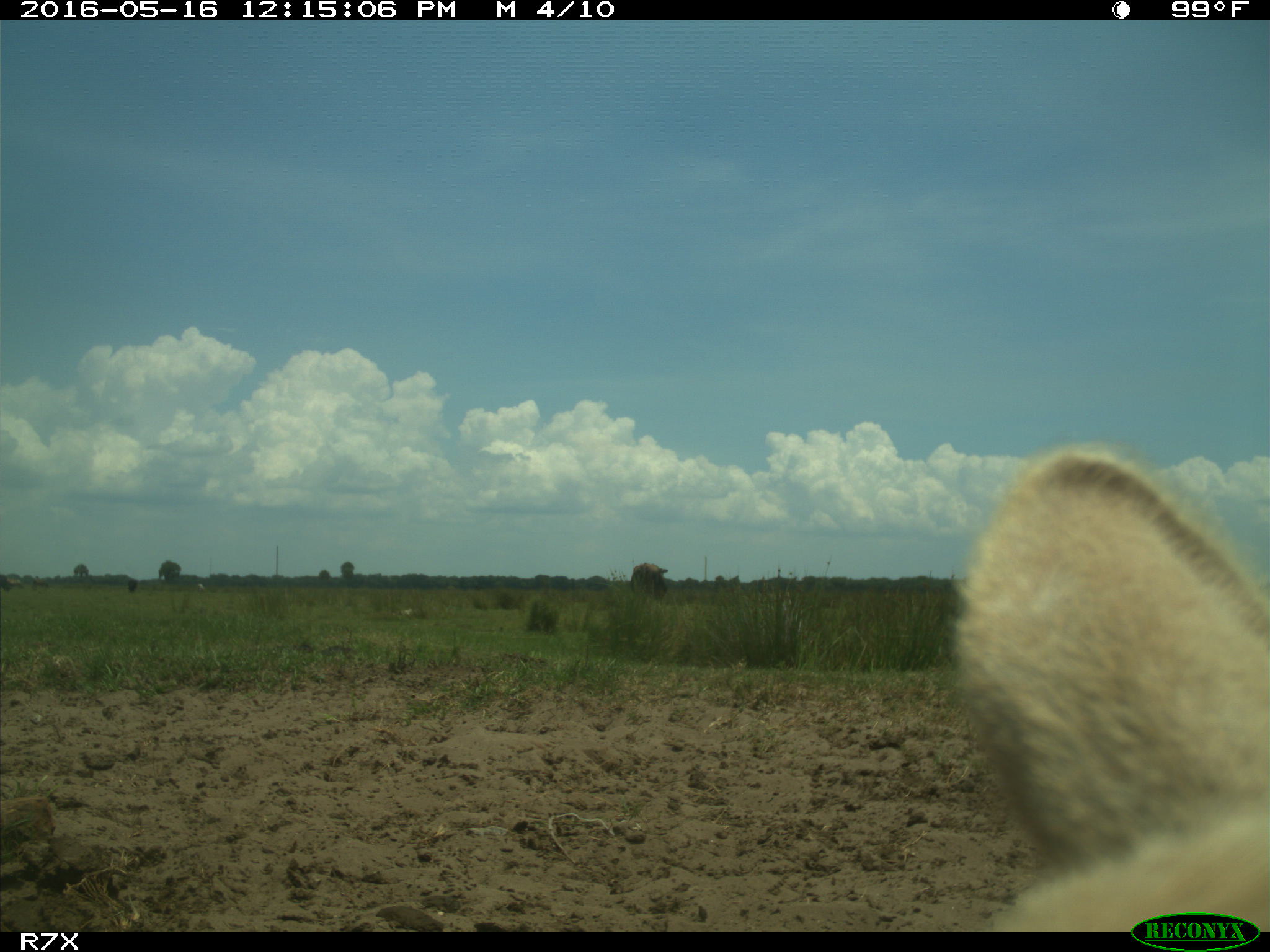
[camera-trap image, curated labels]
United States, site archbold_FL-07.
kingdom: Animalia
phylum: Chordata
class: Mammalia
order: Artiodactyla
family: Bovidae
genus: Bos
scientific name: Bos taurus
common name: domestic cow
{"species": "Bos taurus (domestic cow)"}